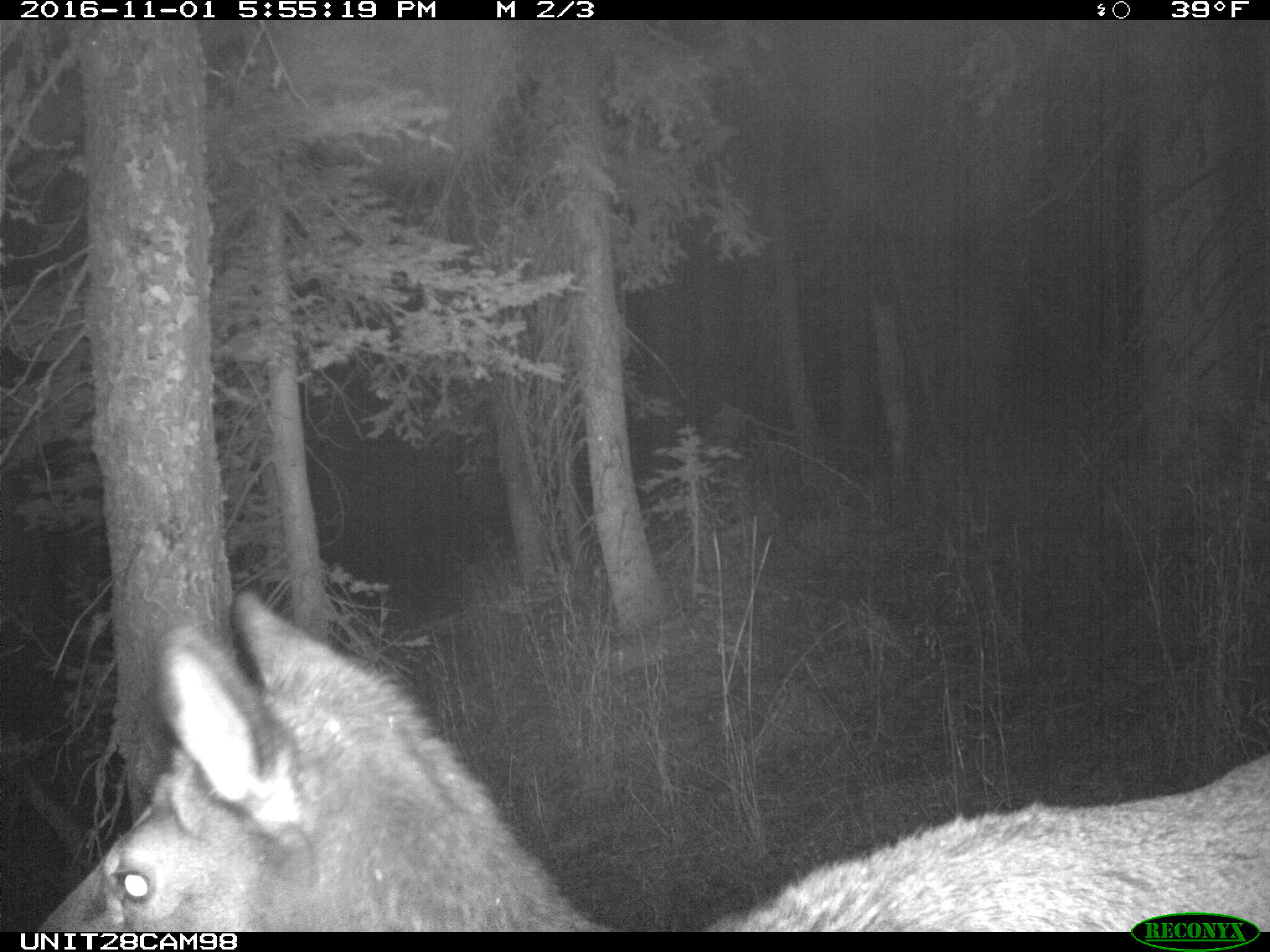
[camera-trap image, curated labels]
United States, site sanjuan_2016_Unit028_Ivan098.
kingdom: Animalia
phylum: Chordata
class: Mammalia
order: Artiodactyla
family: Cervidae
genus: Cervus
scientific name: Cervus elaphus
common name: red deer